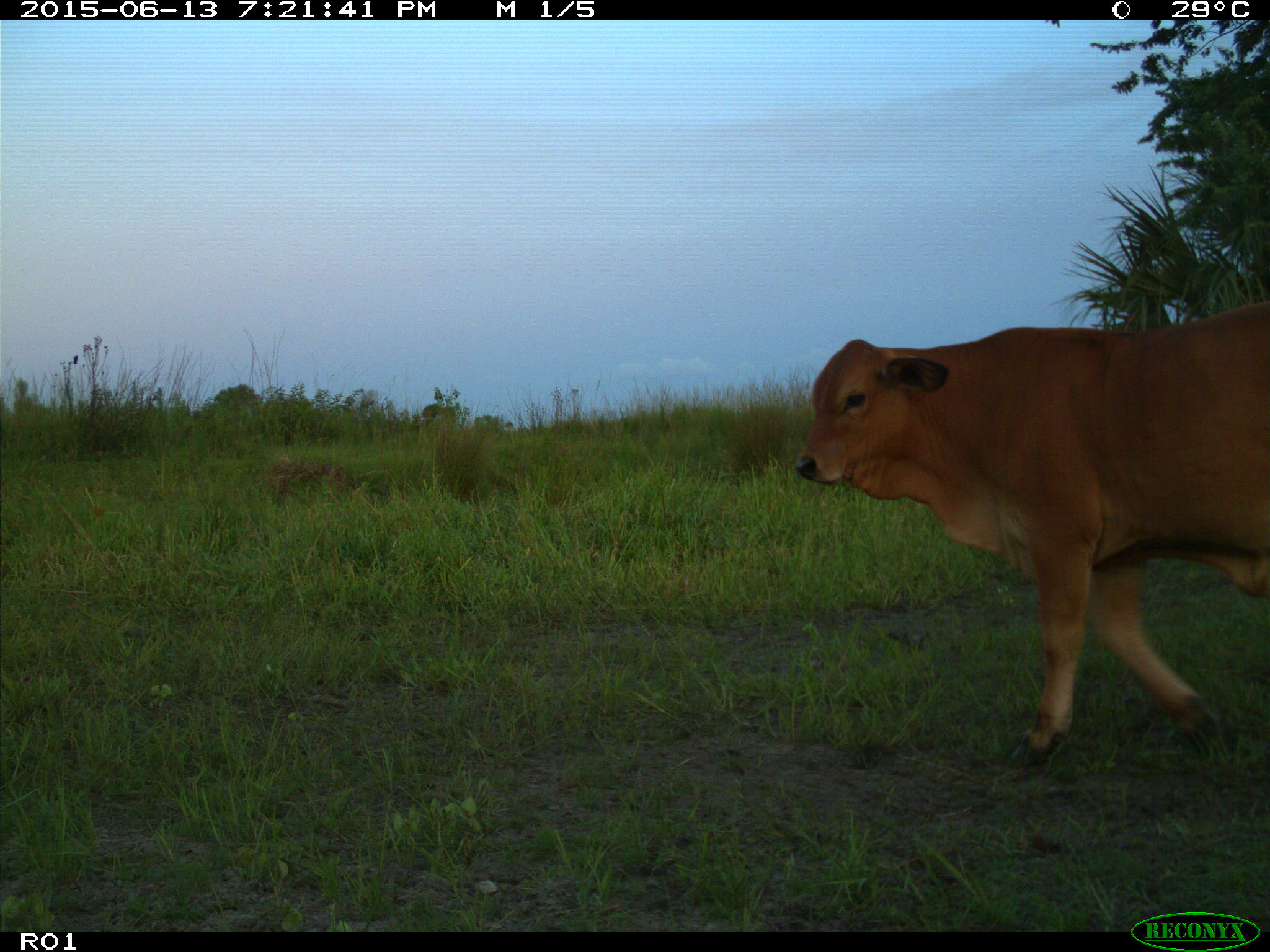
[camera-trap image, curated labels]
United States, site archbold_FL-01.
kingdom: Animalia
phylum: Chordata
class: Mammalia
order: Artiodactyla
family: Bovidae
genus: Bos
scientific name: Bos taurus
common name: domestic cow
Bos taurus (domestic cow).